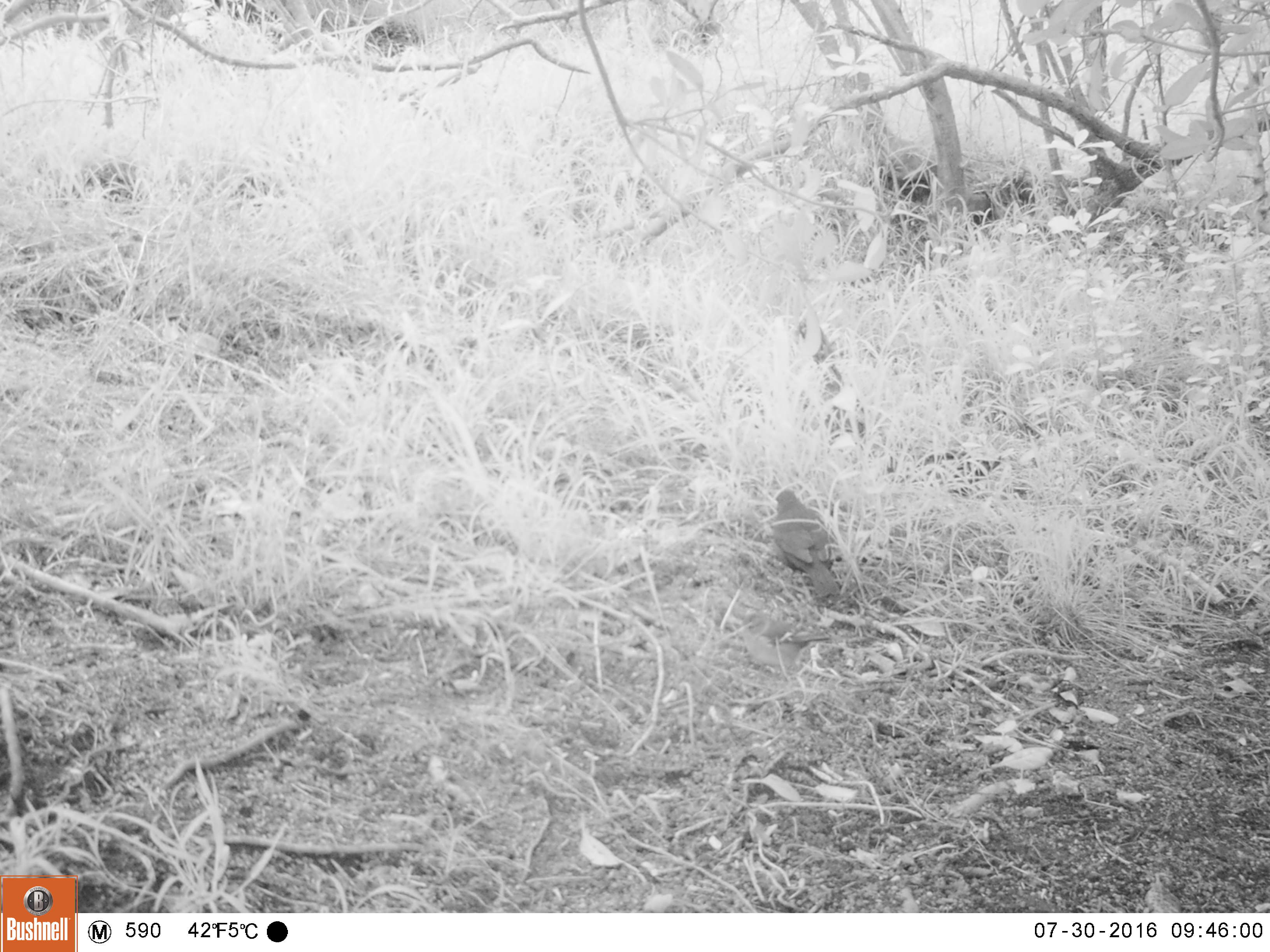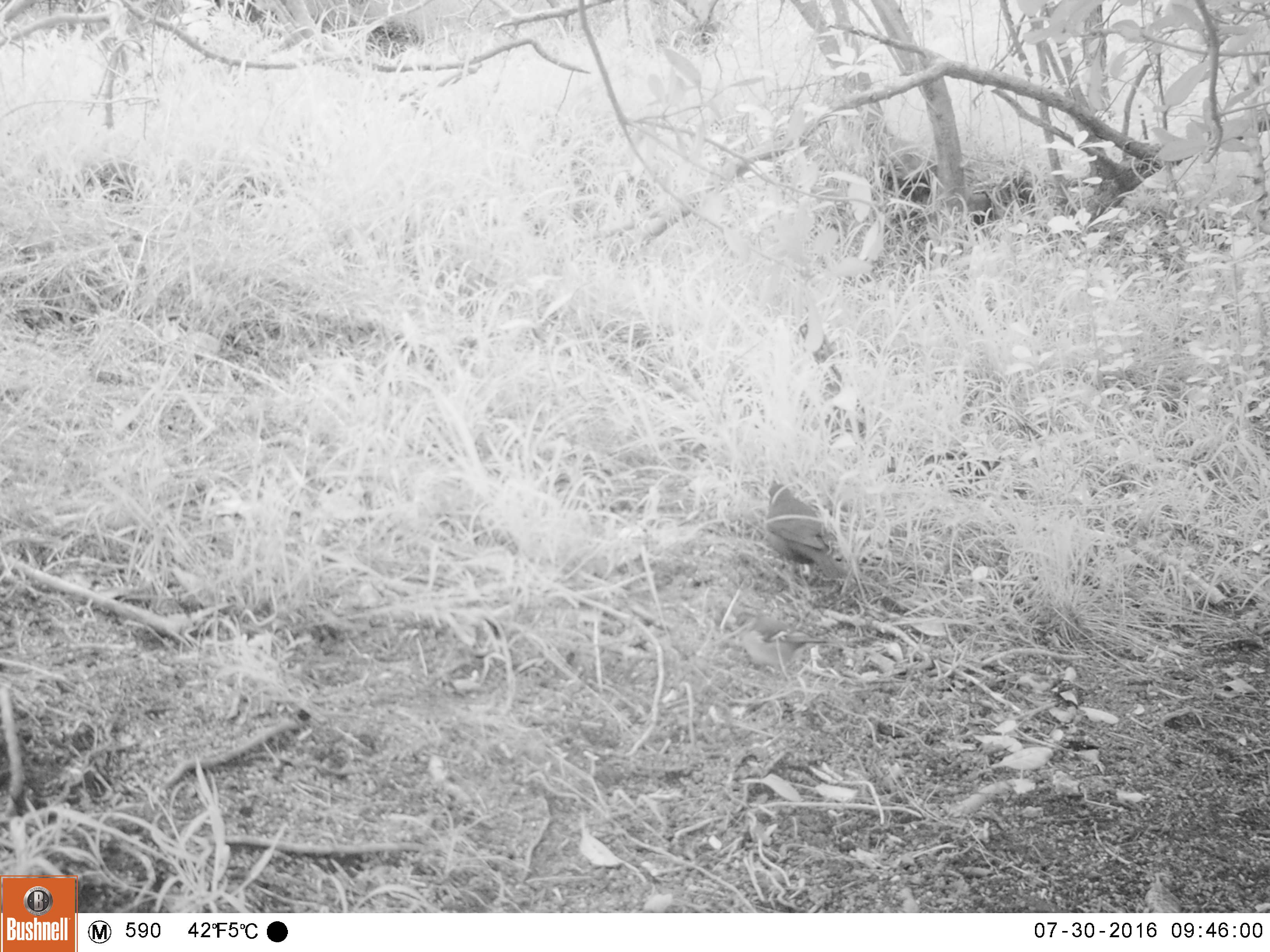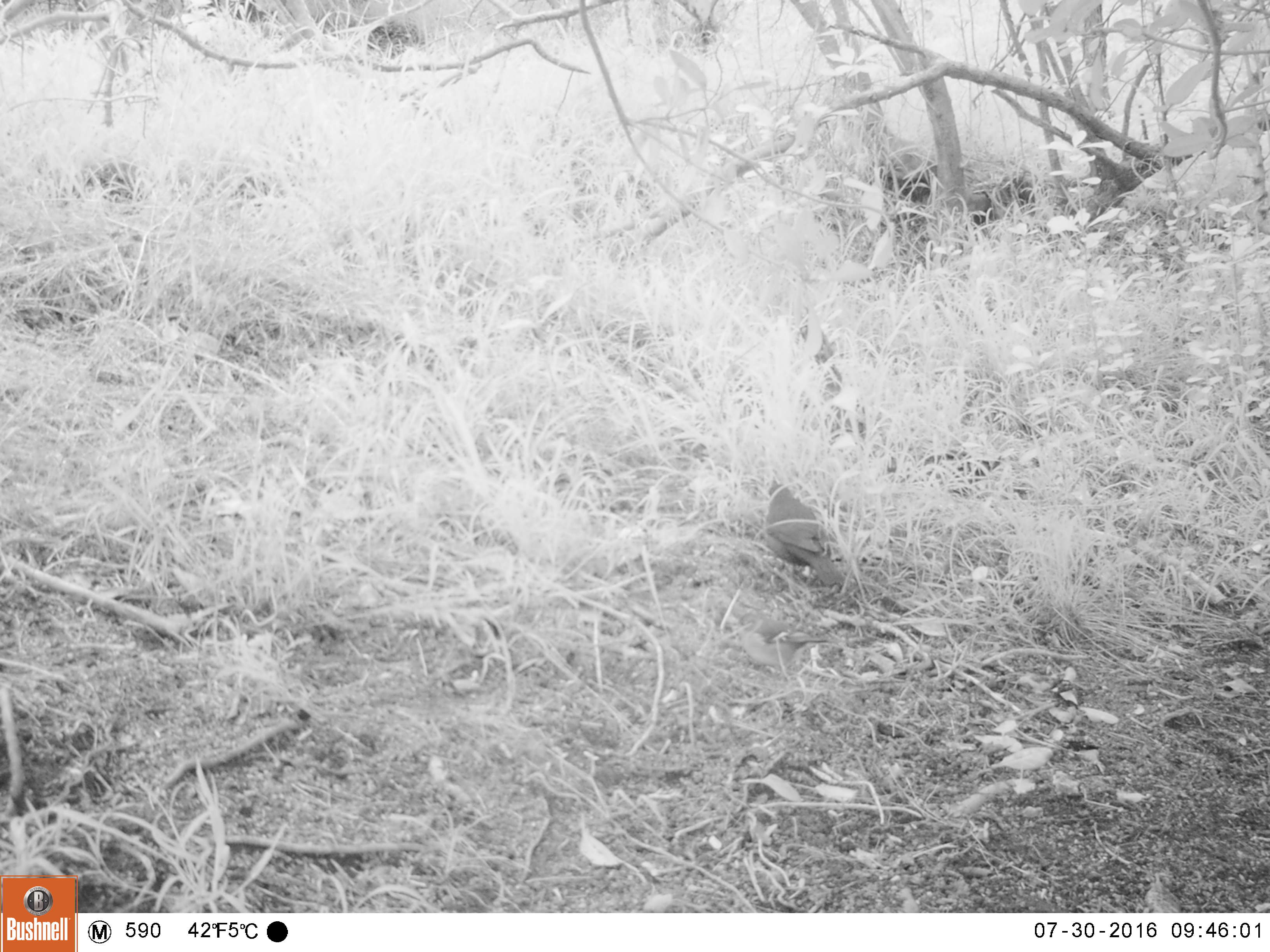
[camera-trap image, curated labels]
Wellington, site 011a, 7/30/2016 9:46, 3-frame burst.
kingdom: Animalia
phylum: Chordata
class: Aves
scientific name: Aves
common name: bird